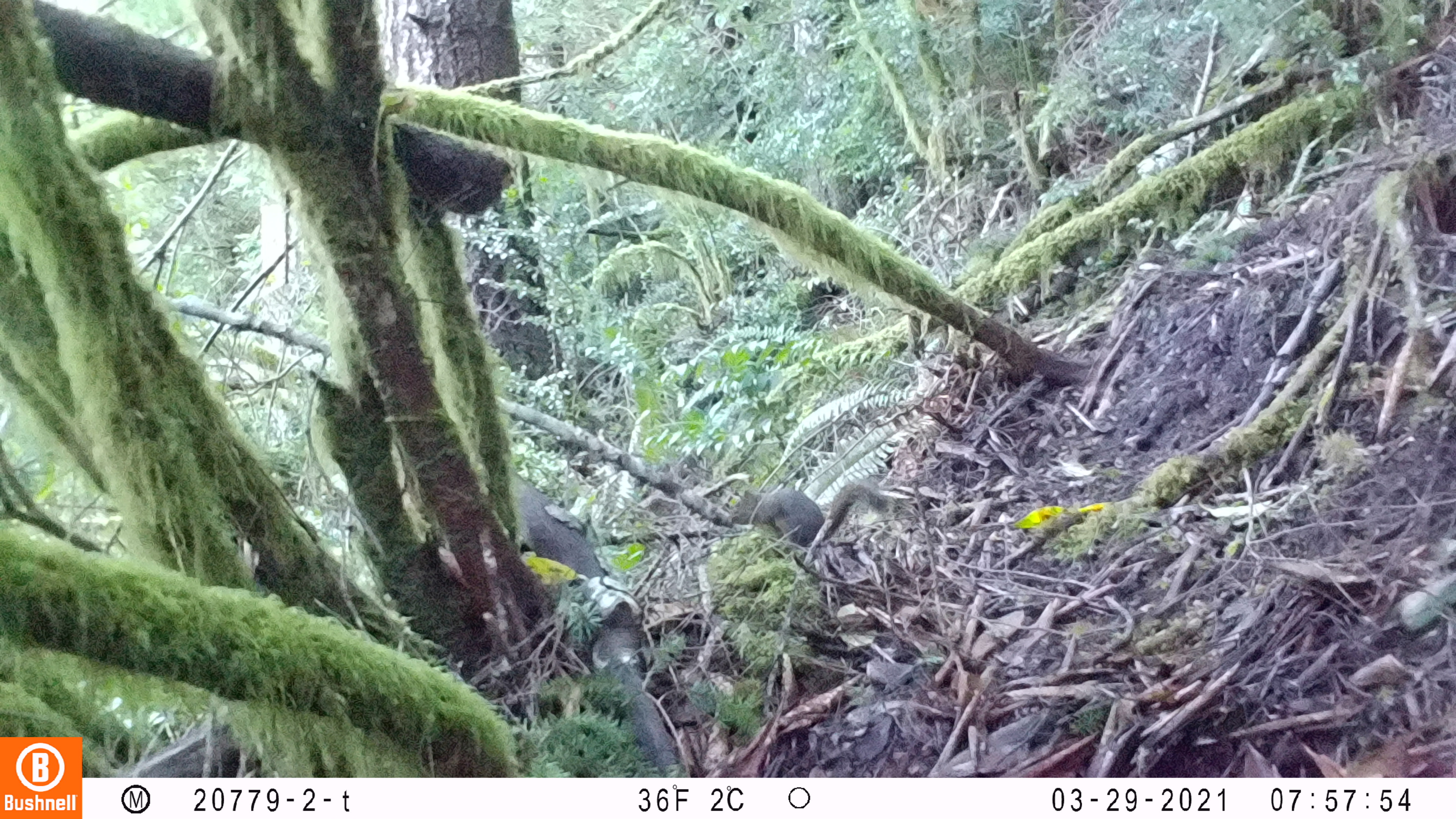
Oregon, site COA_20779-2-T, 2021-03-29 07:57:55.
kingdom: Animalia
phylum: Chordata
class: Mammalia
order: Rodentia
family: Sciuridae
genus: Tamiasciurus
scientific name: Tamiasciurus douglasii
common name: douglas squirrel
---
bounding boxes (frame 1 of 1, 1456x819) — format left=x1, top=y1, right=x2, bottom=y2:
douglas squirrel: left=703, top=450, right=906, bottom=574